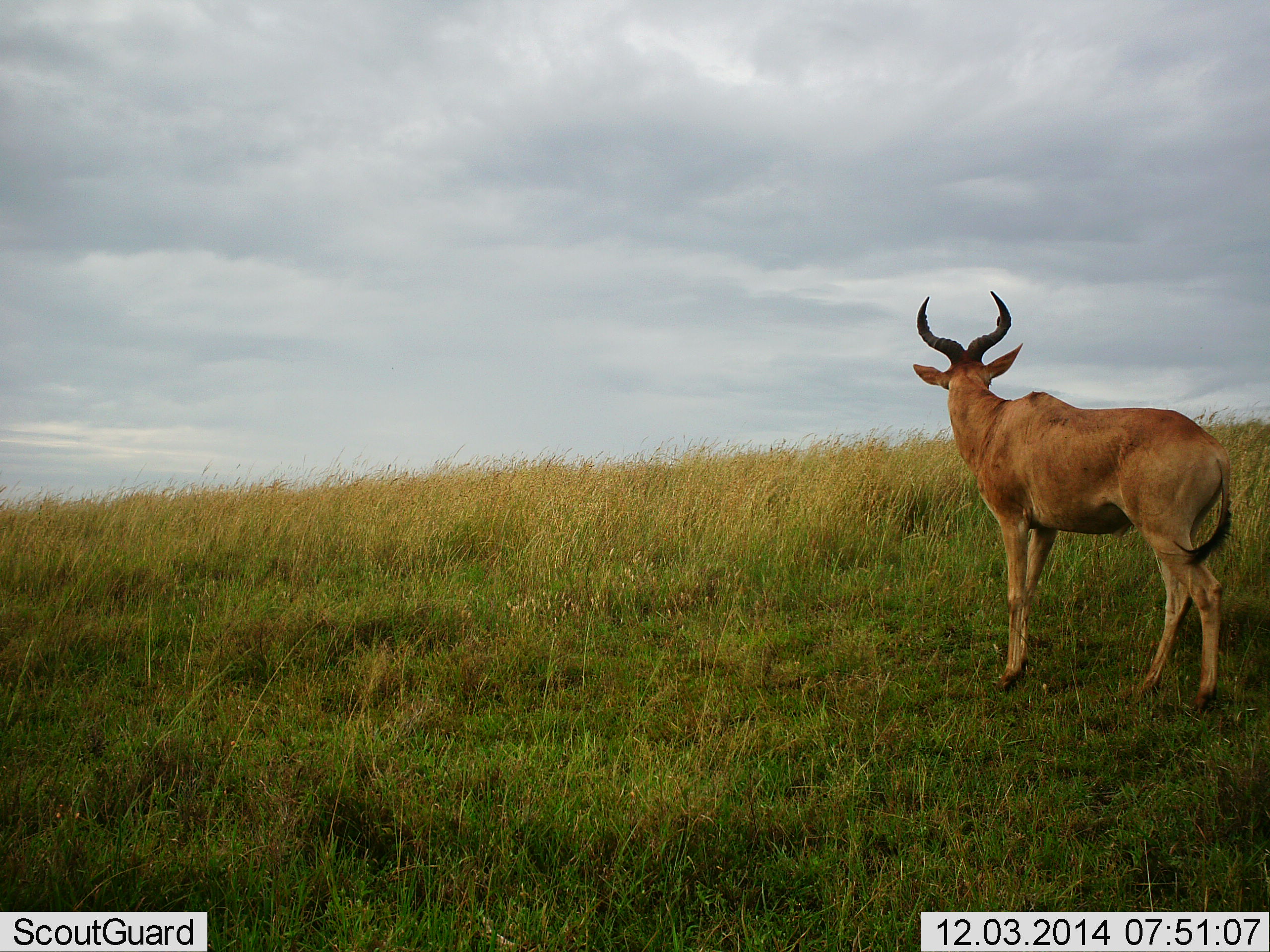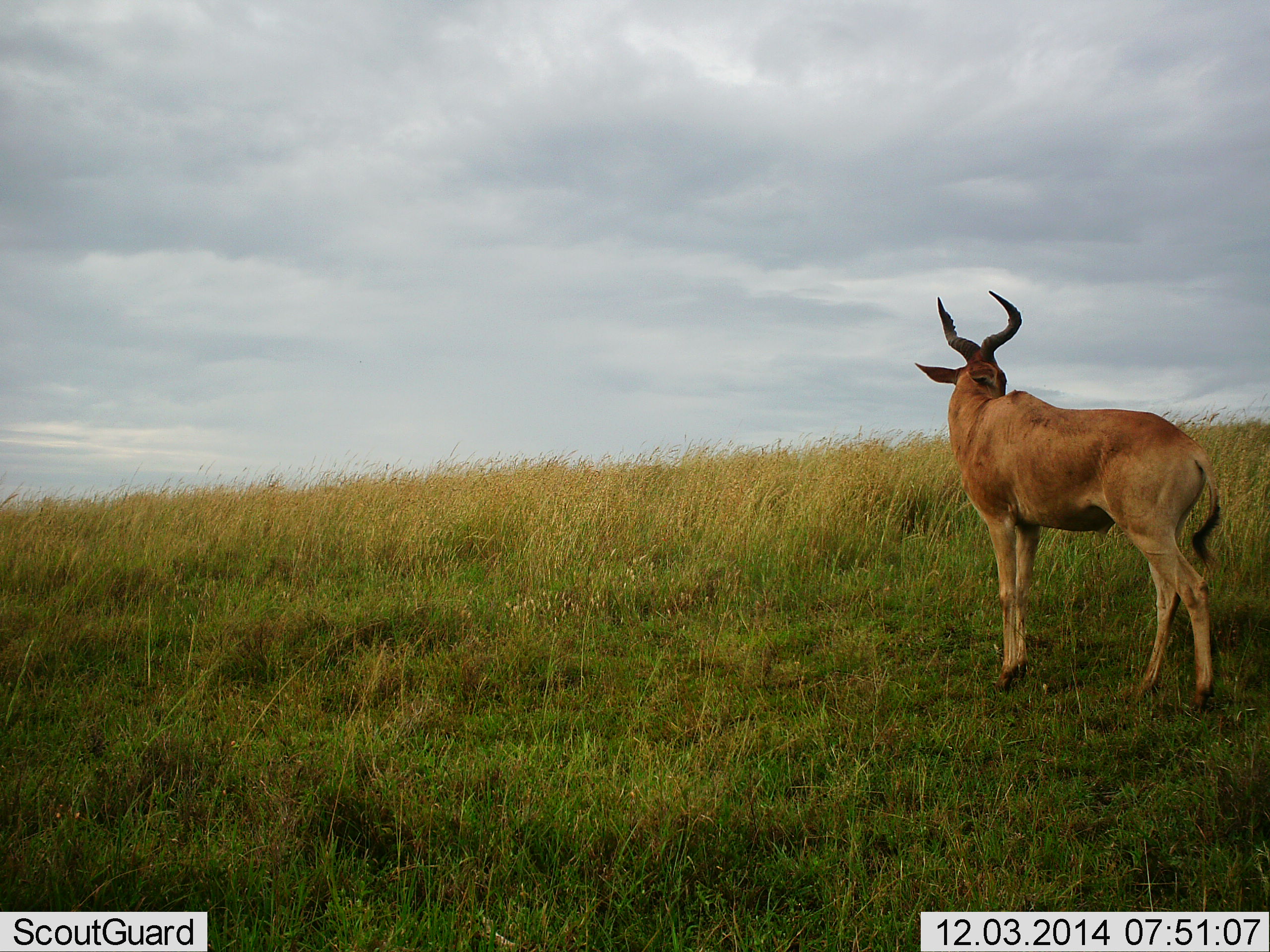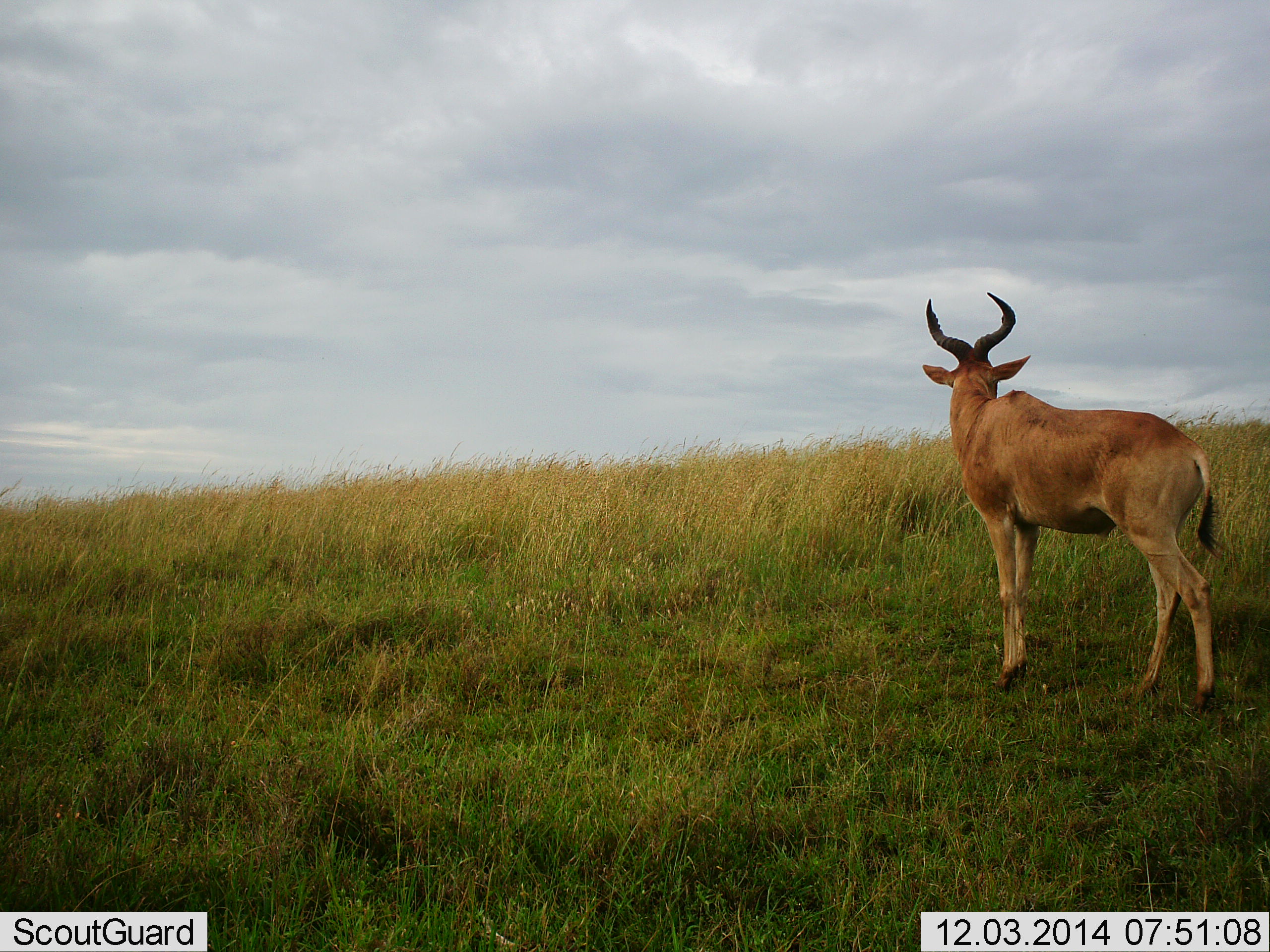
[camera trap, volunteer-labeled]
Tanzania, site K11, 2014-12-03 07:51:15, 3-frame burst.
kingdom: Animalia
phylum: Chordata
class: Mammalia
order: Artiodactyla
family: Bovidae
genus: Alcelaphus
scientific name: Alcelaphus buselaphus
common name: hartebeest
Hartebeest (Alcelaphus buselaphus), count 1. Behavior (volunteer vote fractions): standing 100%, resting 0%, moving 0%, interacting 0%. Young present (vote fraction): 0%. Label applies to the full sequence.